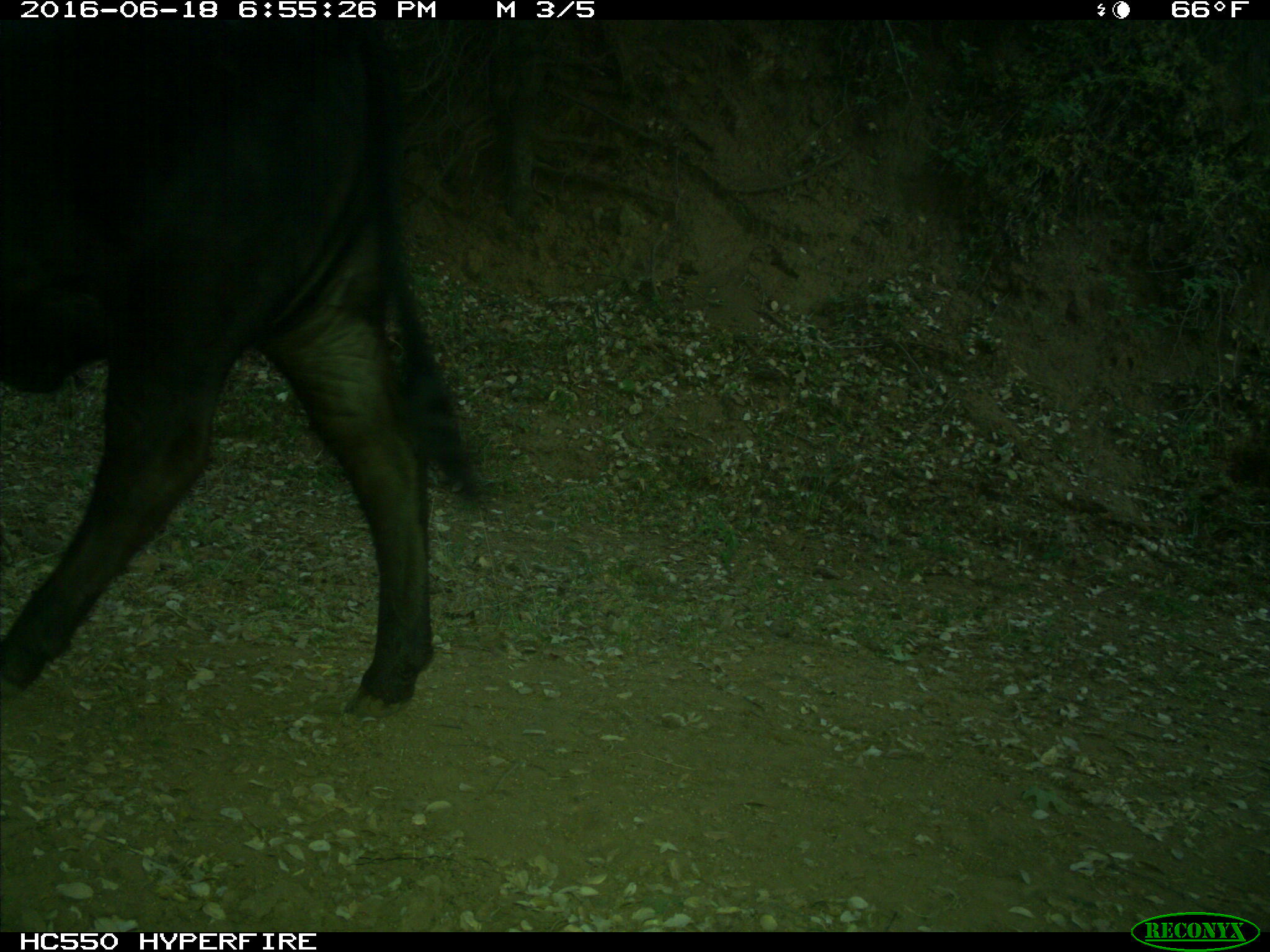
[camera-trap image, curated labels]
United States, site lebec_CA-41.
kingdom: Animalia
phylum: Chordata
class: Mammalia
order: Artiodactyla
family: Bovidae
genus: Bos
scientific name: Bos taurus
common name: domestic cow